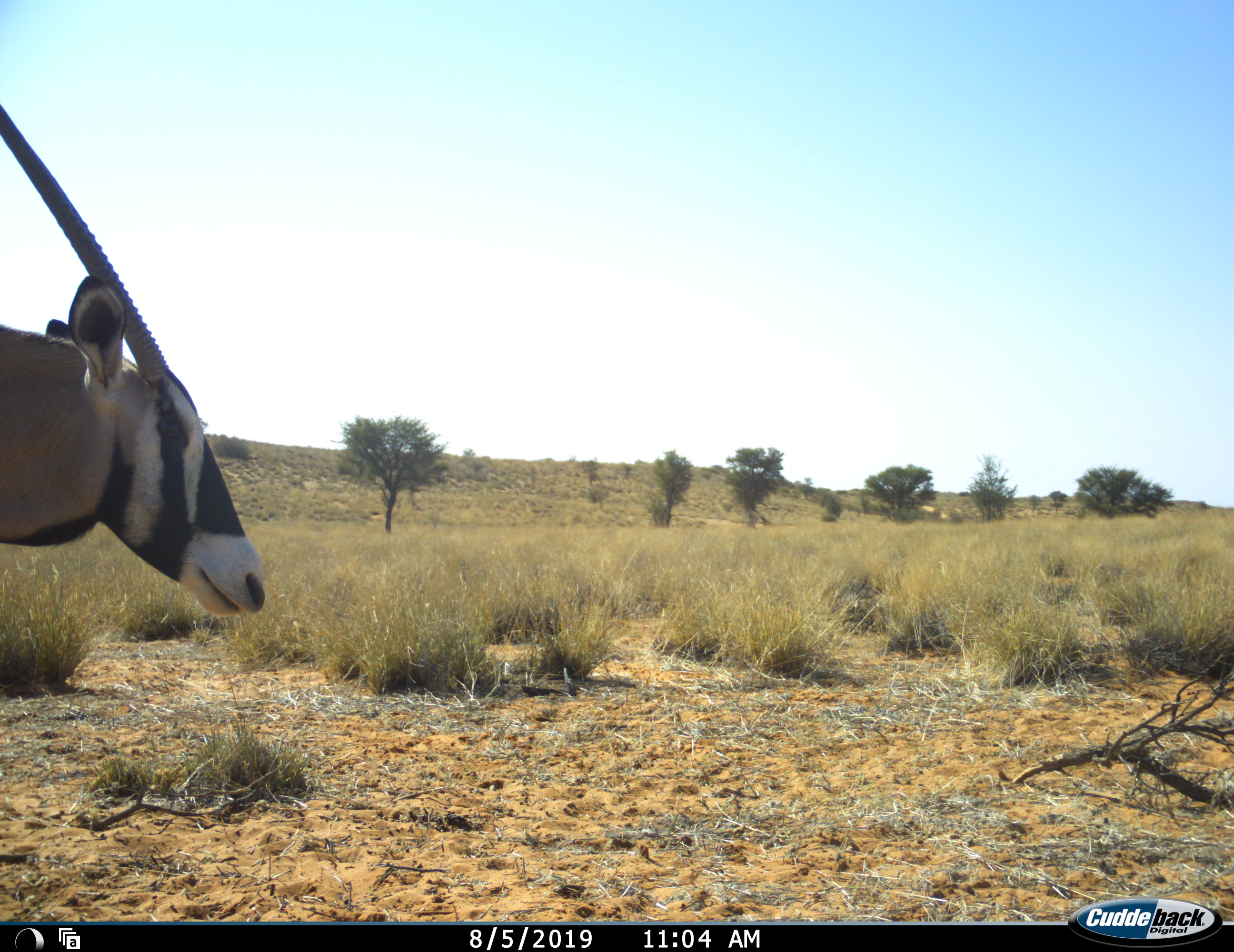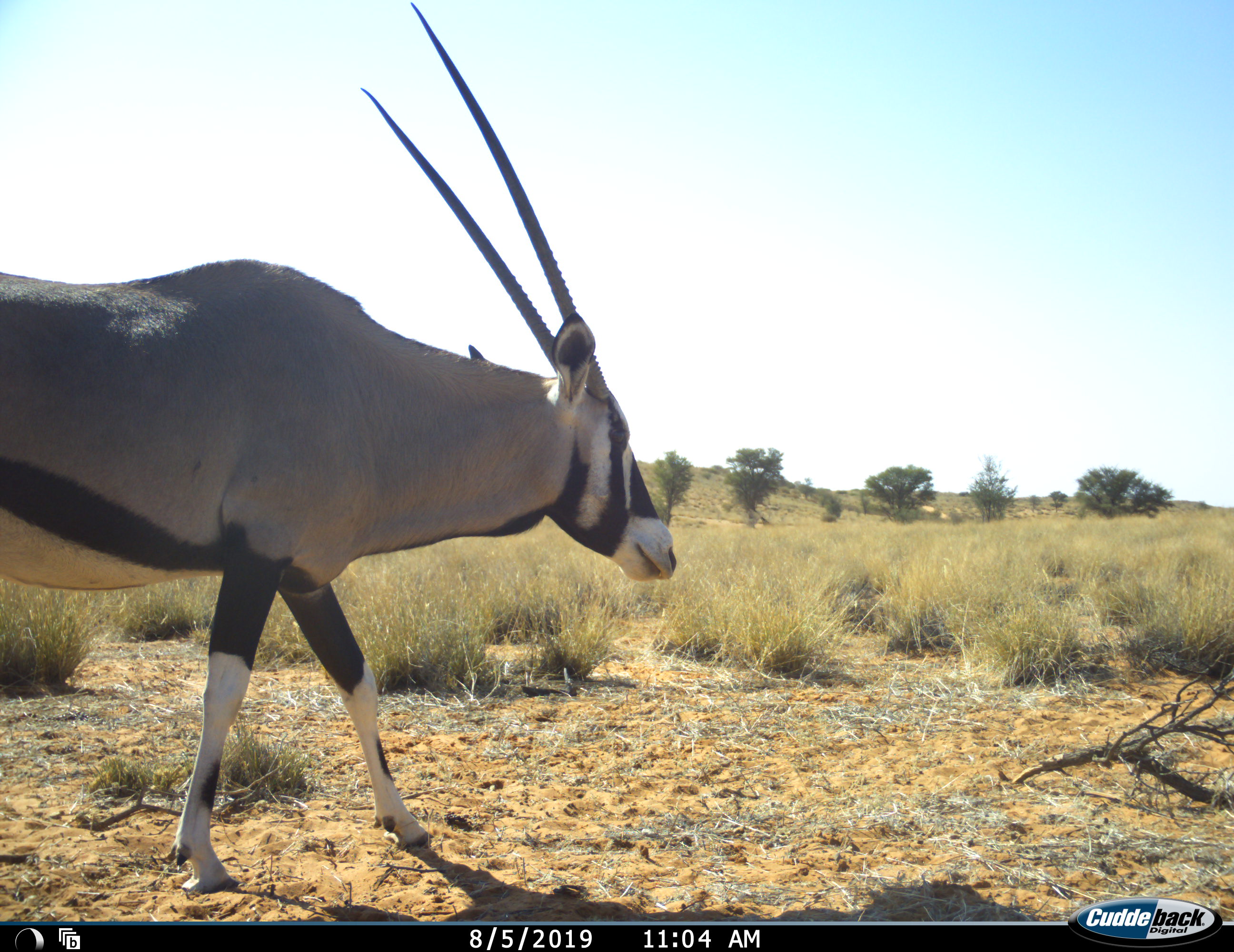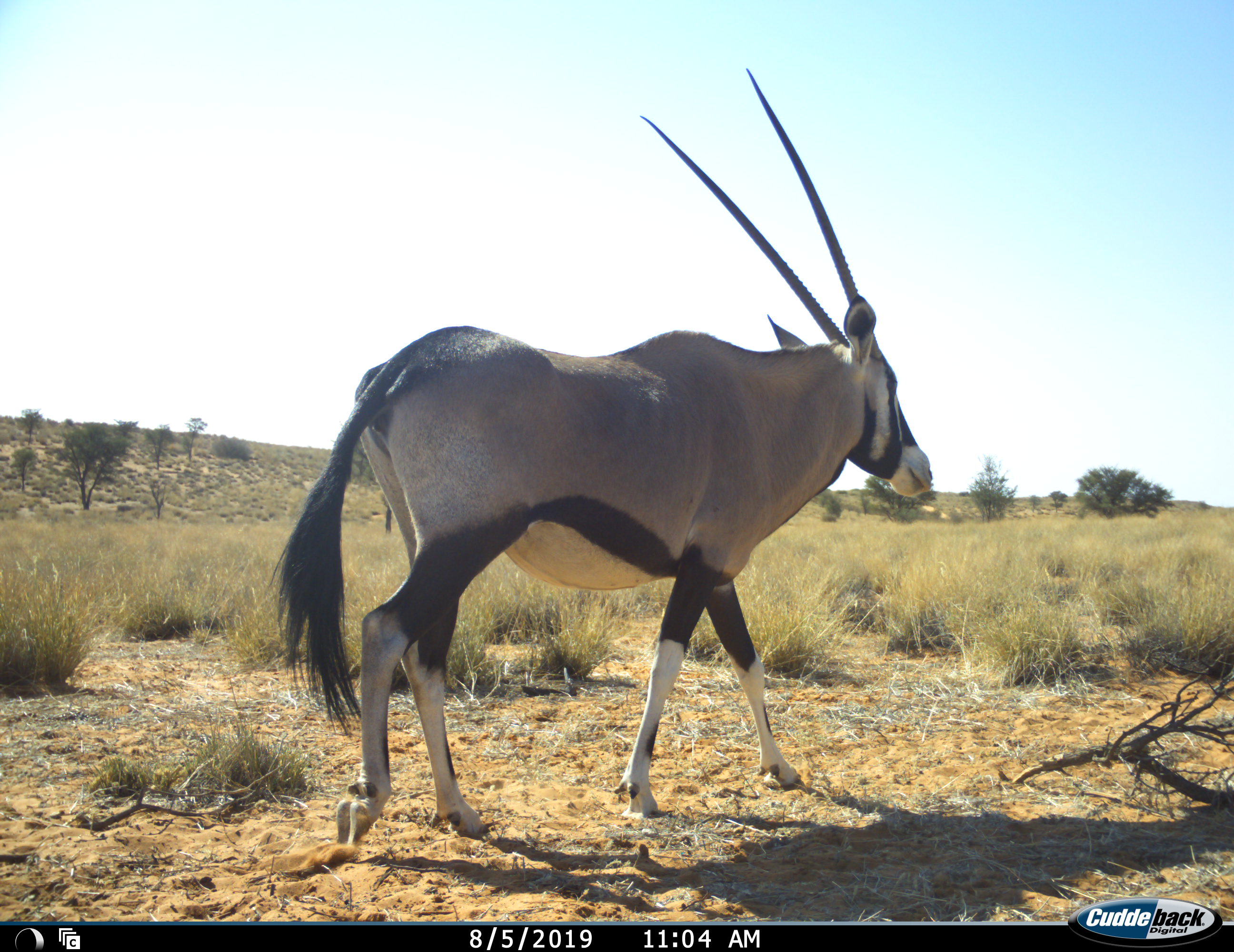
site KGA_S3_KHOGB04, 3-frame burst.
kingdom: Animalia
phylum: Chordata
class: Mammalia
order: Artiodactyla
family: Bovidae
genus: Oryx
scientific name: Oryx gazella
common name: gemsbok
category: oryx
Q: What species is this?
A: Oryx (gemsbok) (Oryx gazella).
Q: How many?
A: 1.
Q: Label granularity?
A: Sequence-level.